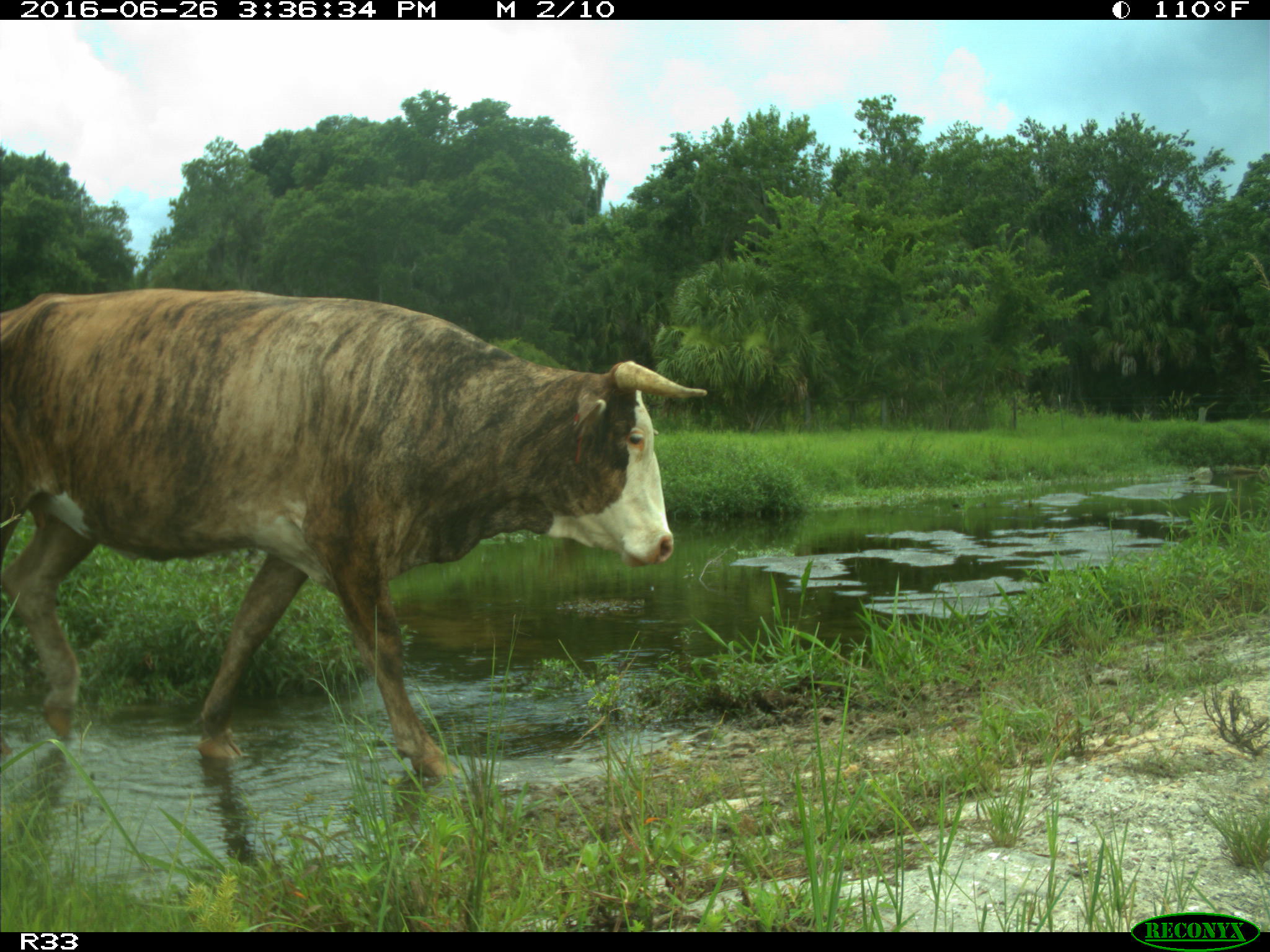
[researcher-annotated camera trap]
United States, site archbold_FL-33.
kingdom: Animalia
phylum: Chordata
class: Mammalia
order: Artiodactyla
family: Bovidae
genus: Bos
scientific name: Bos taurus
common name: domestic cow